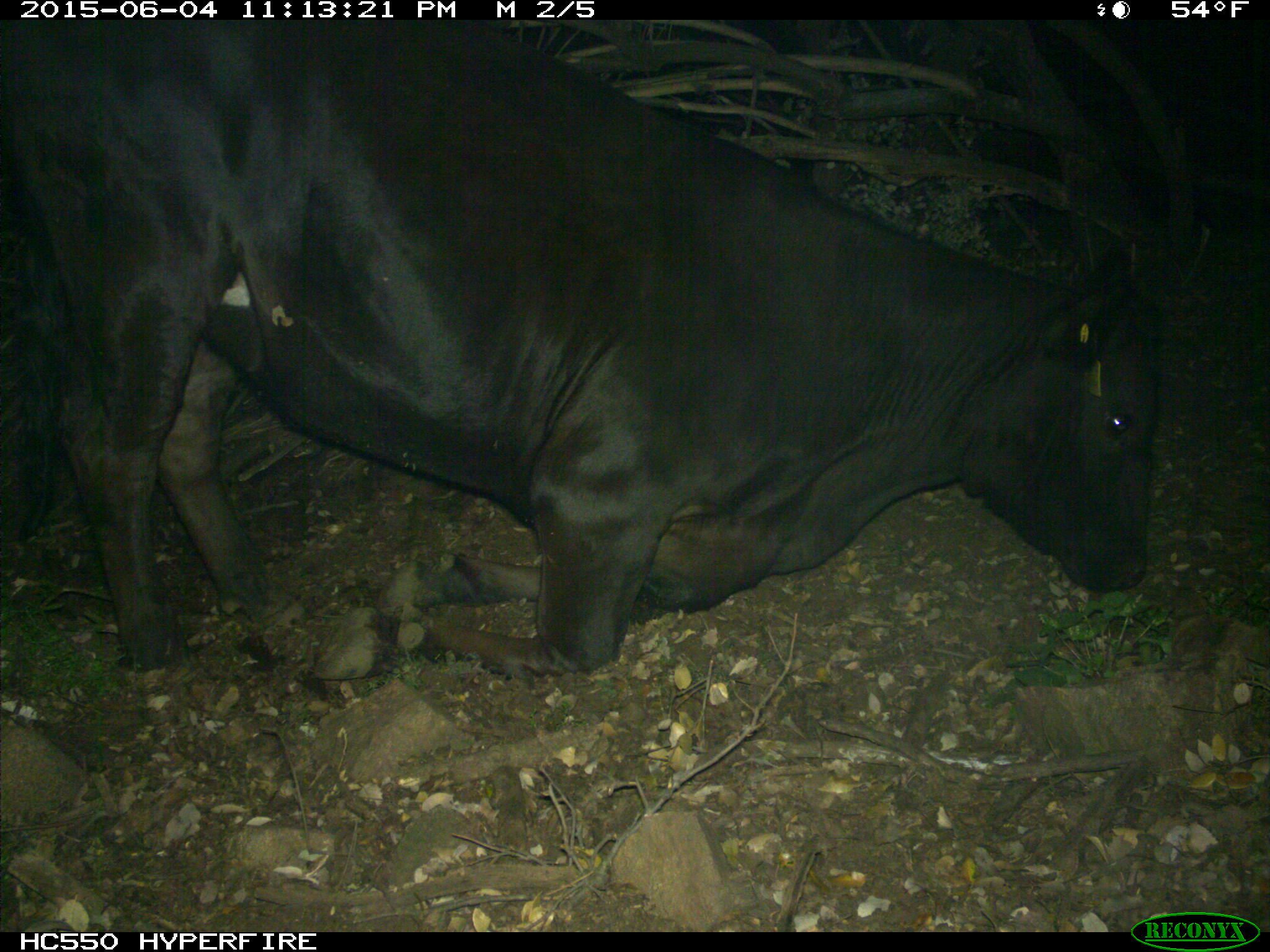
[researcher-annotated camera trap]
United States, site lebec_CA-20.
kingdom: Animalia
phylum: Chordata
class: Mammalia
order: Artiodactyla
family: Bovidae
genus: Bos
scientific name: Bos taurus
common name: domestic cow